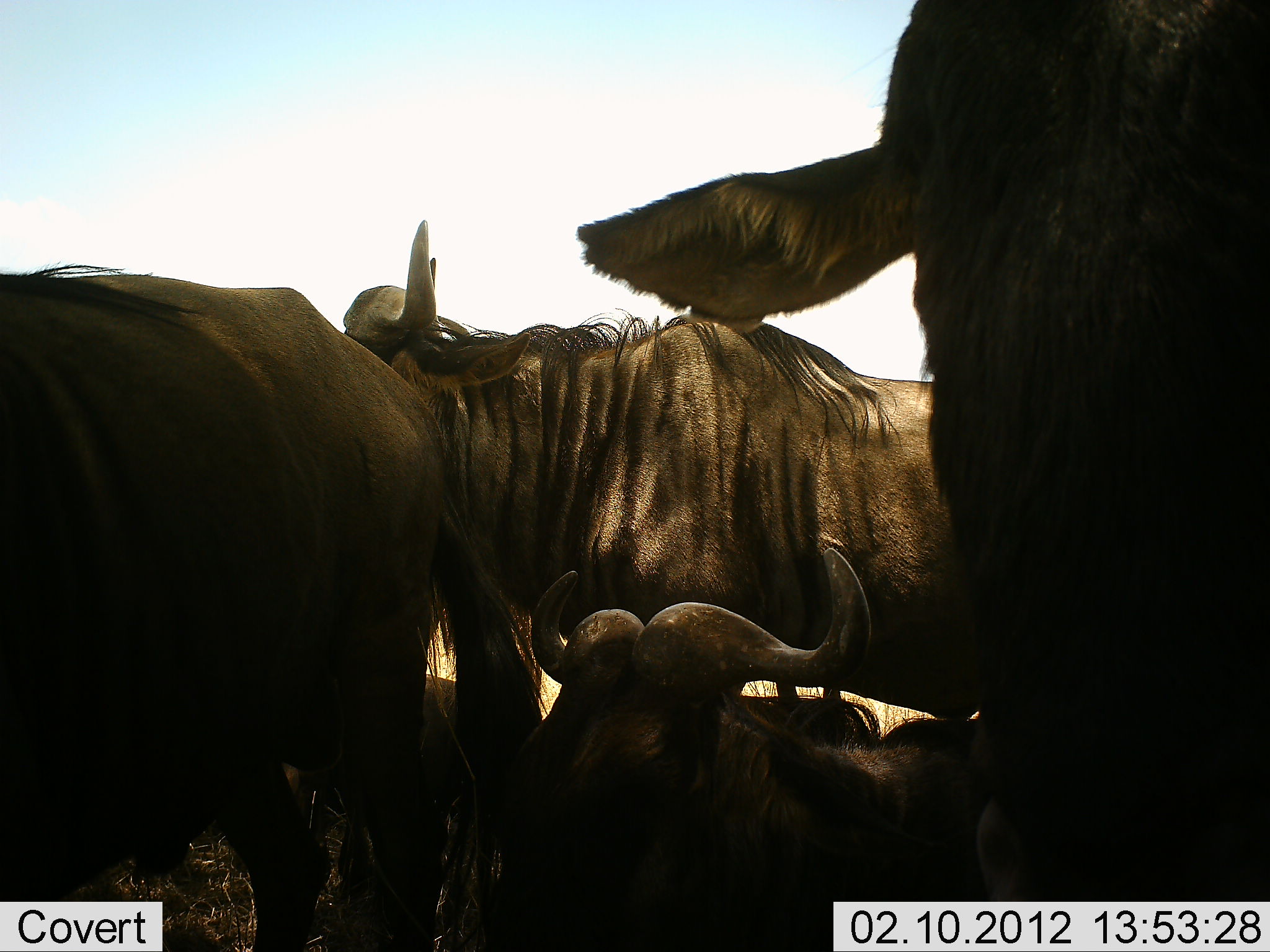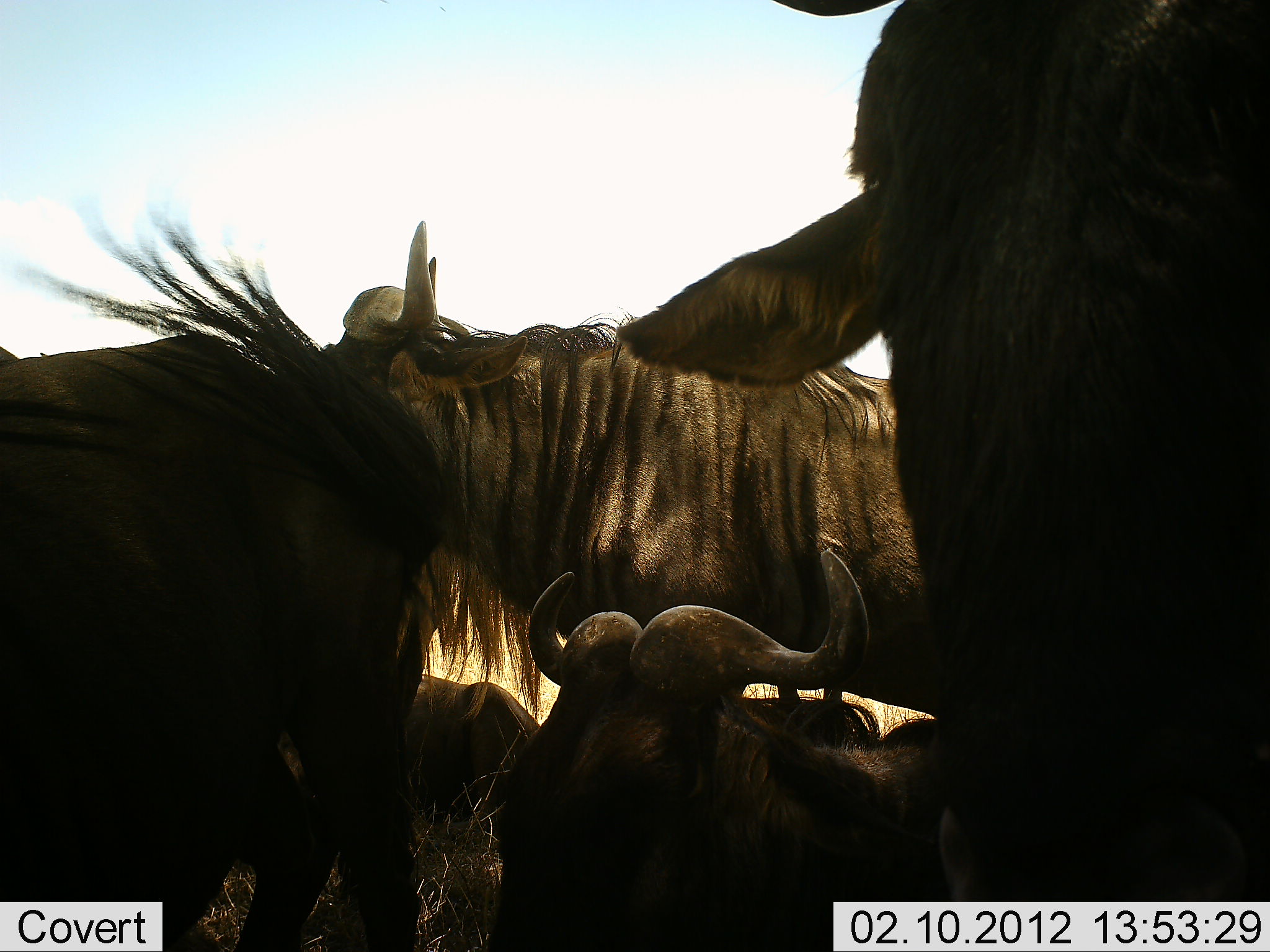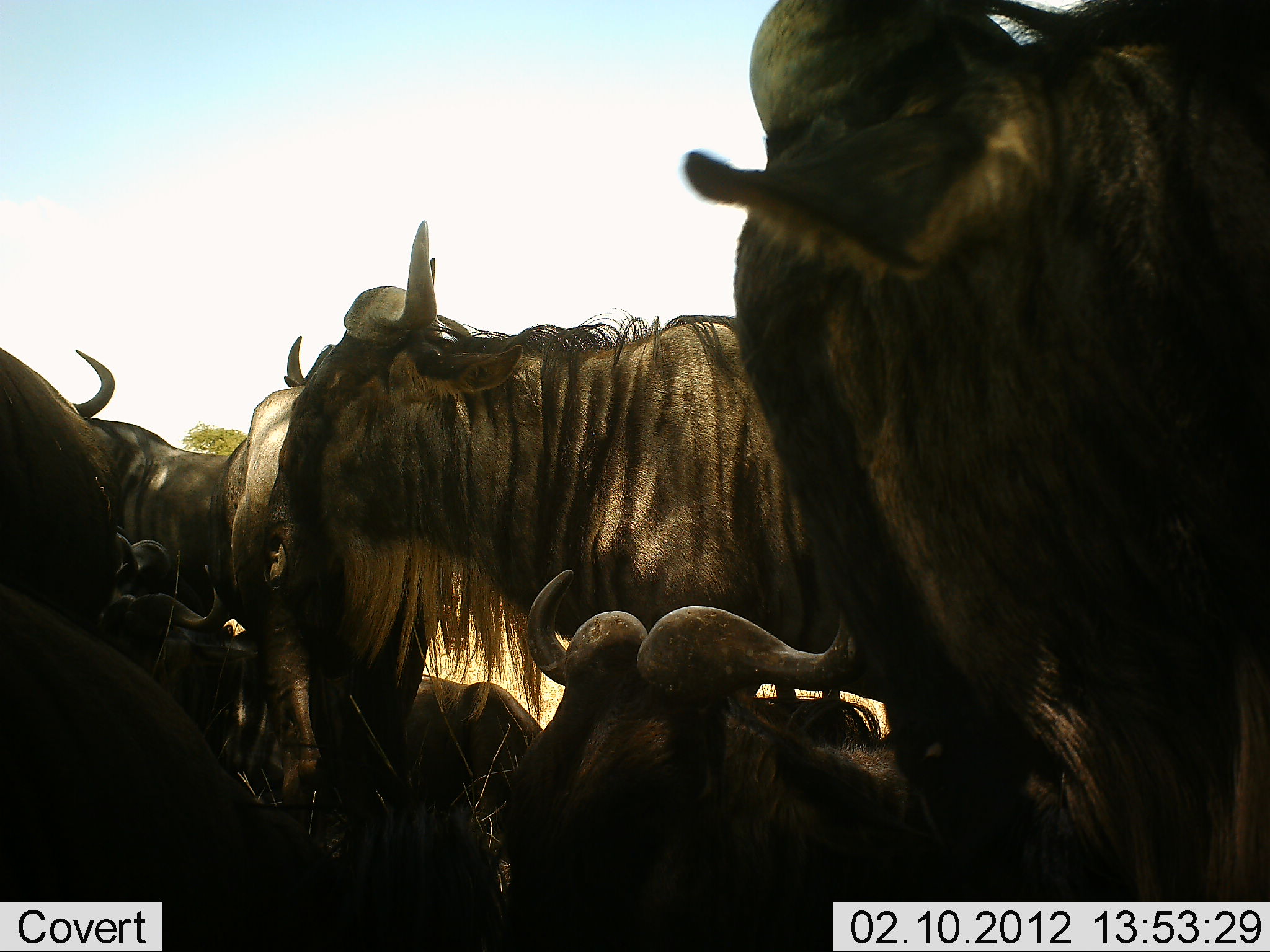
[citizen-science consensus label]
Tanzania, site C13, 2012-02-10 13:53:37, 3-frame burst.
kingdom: Animalia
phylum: Chordata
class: Mammalia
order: Artiodactyla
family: Bovidae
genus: Connochaetes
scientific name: Connochaetes taurinus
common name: blue wildebeest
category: wildebeest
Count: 7.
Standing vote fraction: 74%.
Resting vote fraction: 95%.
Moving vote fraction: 21%.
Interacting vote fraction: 11%.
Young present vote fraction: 0%.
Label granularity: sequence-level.